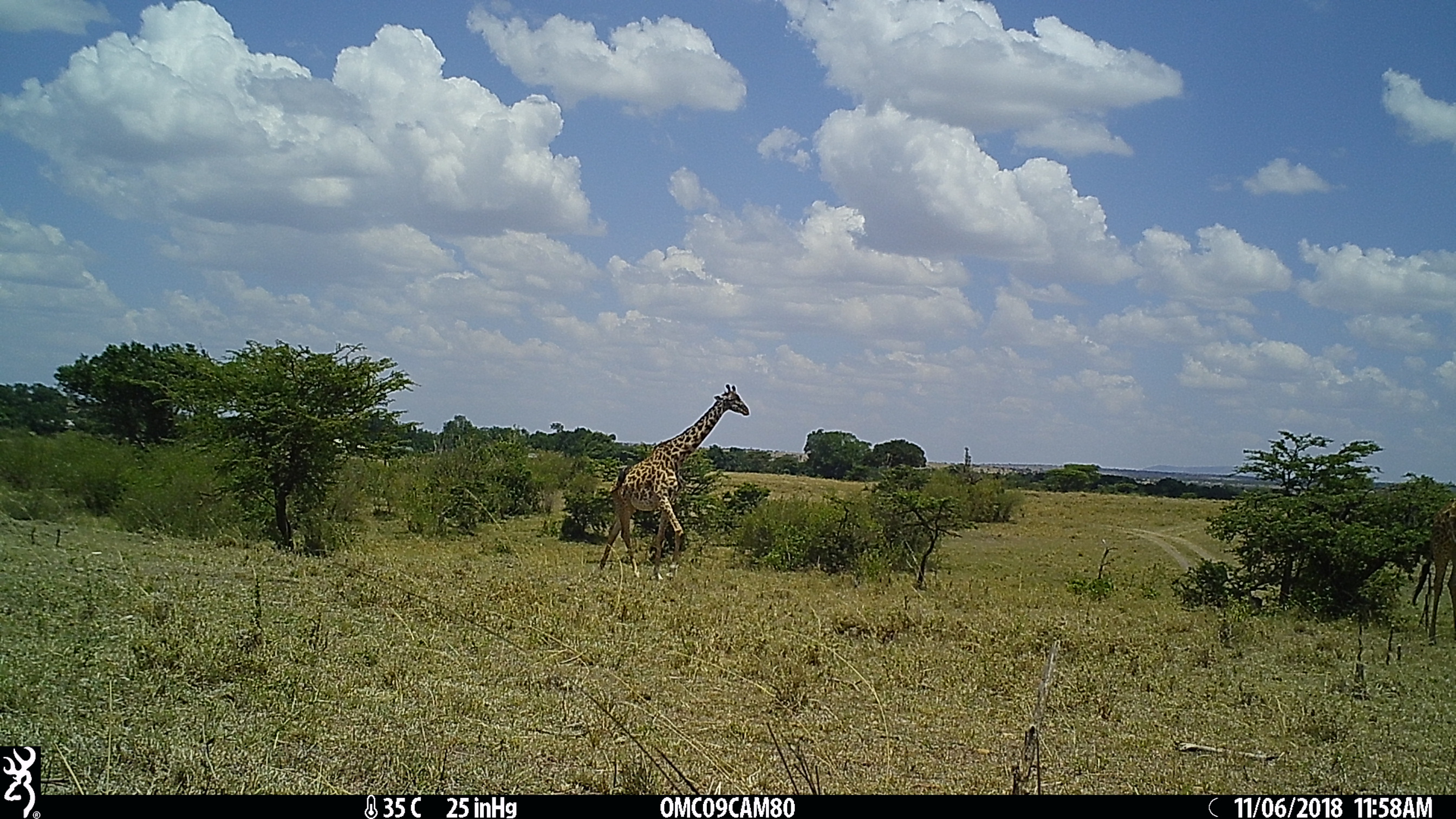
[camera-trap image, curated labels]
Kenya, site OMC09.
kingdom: Animalia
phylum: Chordata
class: Mammalia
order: Artiodactyla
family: Giraffidae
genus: Giraffa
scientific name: Giraffa camelopardalis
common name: northern giraffe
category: giraffe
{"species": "giraffe (northern giraffe) (Giraffa camelopardalis)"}